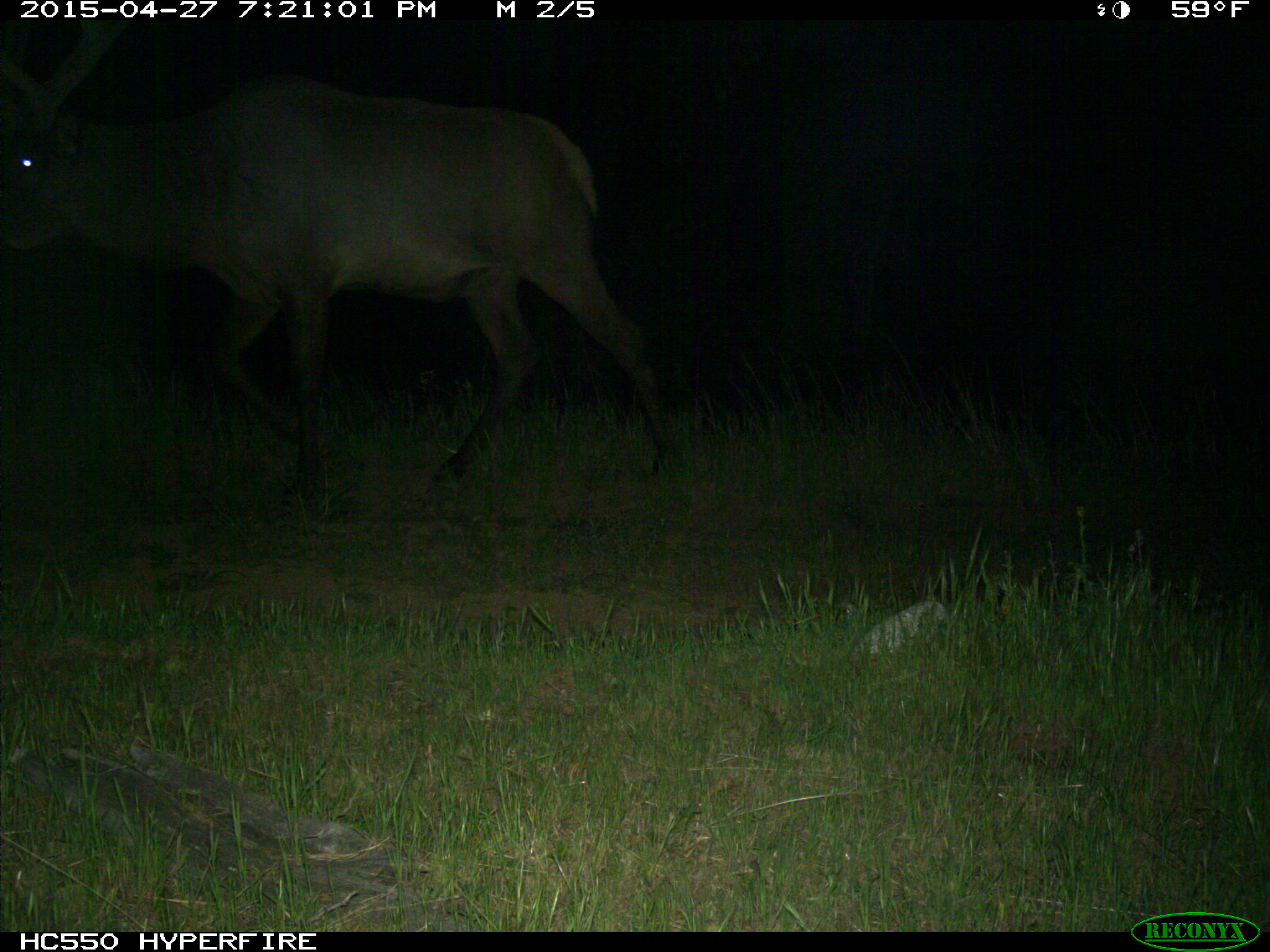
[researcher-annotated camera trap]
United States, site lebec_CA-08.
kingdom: Animalia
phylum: Chordata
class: Mammalia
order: Artiodactyla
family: Cervidae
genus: Cervus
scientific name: Cervus canadensis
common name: elk